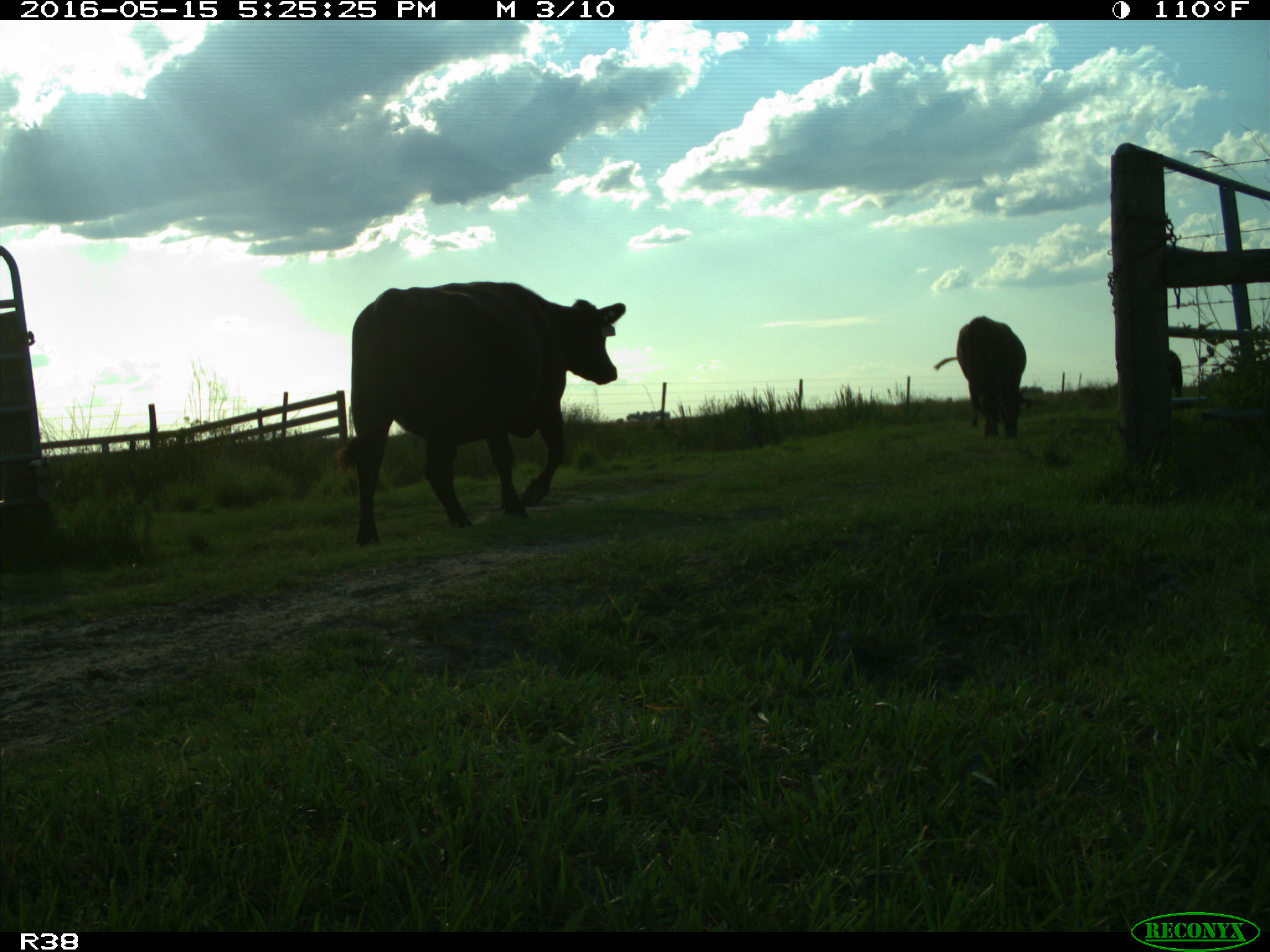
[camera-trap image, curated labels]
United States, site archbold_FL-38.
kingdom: Animalia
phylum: Chordata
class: Mammalia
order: Artiodactyla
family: Bovidae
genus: Bos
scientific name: Bos taurus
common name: domestic cow